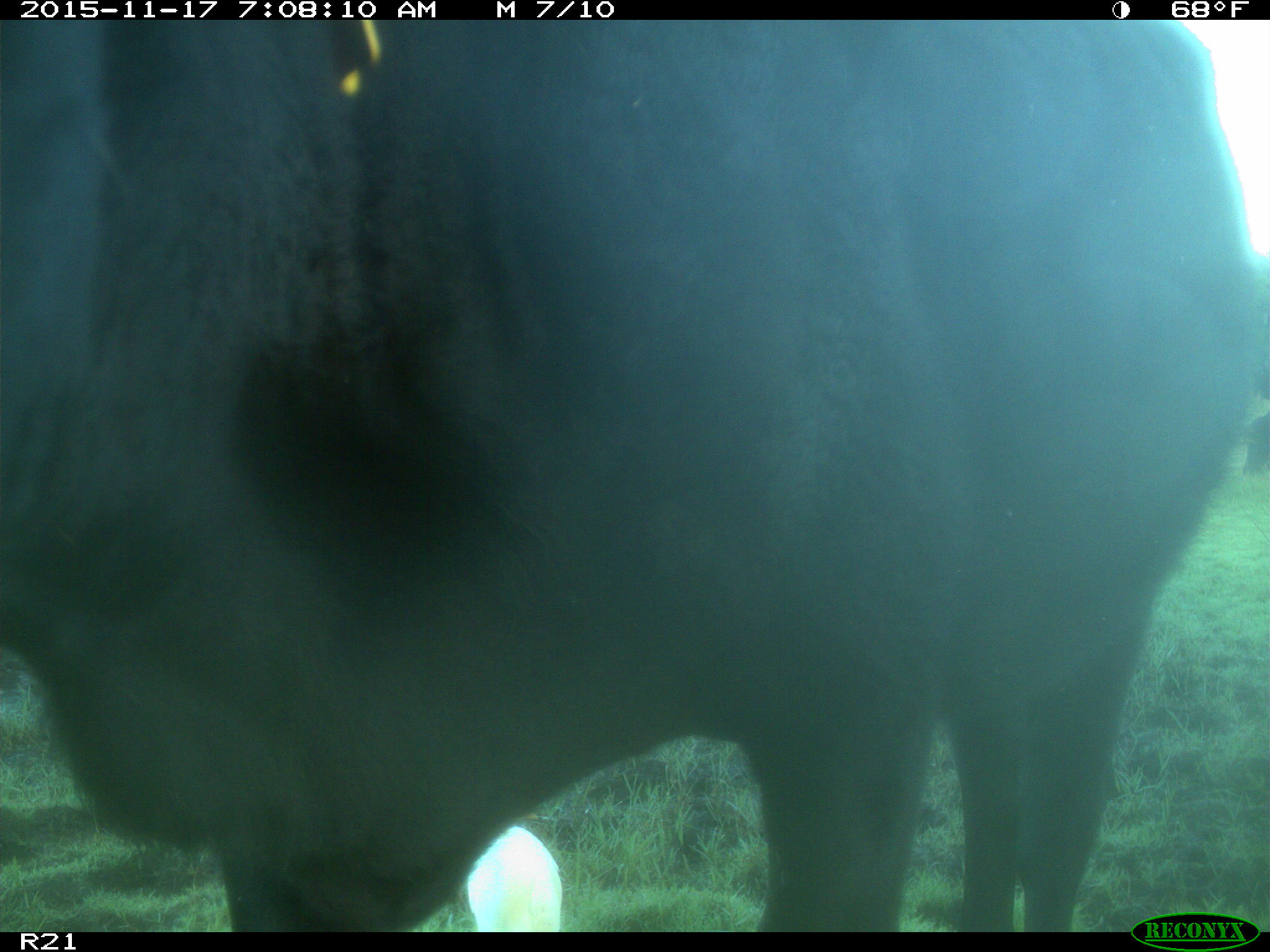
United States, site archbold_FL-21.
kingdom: Animalia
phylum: Chordata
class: Mammalia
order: Artiodactyla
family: Bovidae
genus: Bos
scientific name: Bos taurus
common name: domestic cow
Bos taurus (domestic cow).